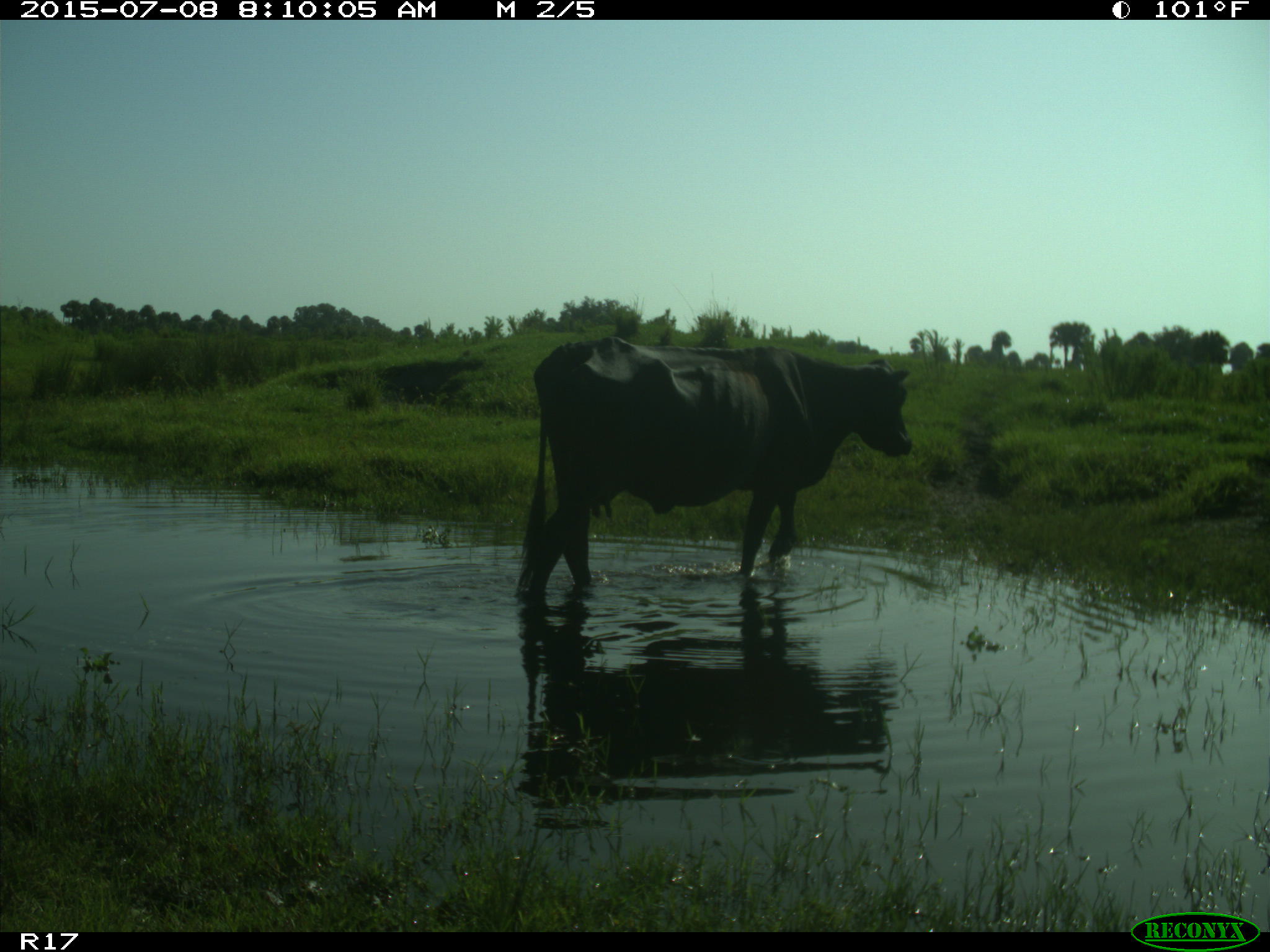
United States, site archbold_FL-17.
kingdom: Animalia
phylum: Chordata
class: Mammalia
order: Artiodactyla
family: Bovidae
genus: Bos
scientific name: Bos taurus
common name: domestic cow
Bos taurus (domestic cow).